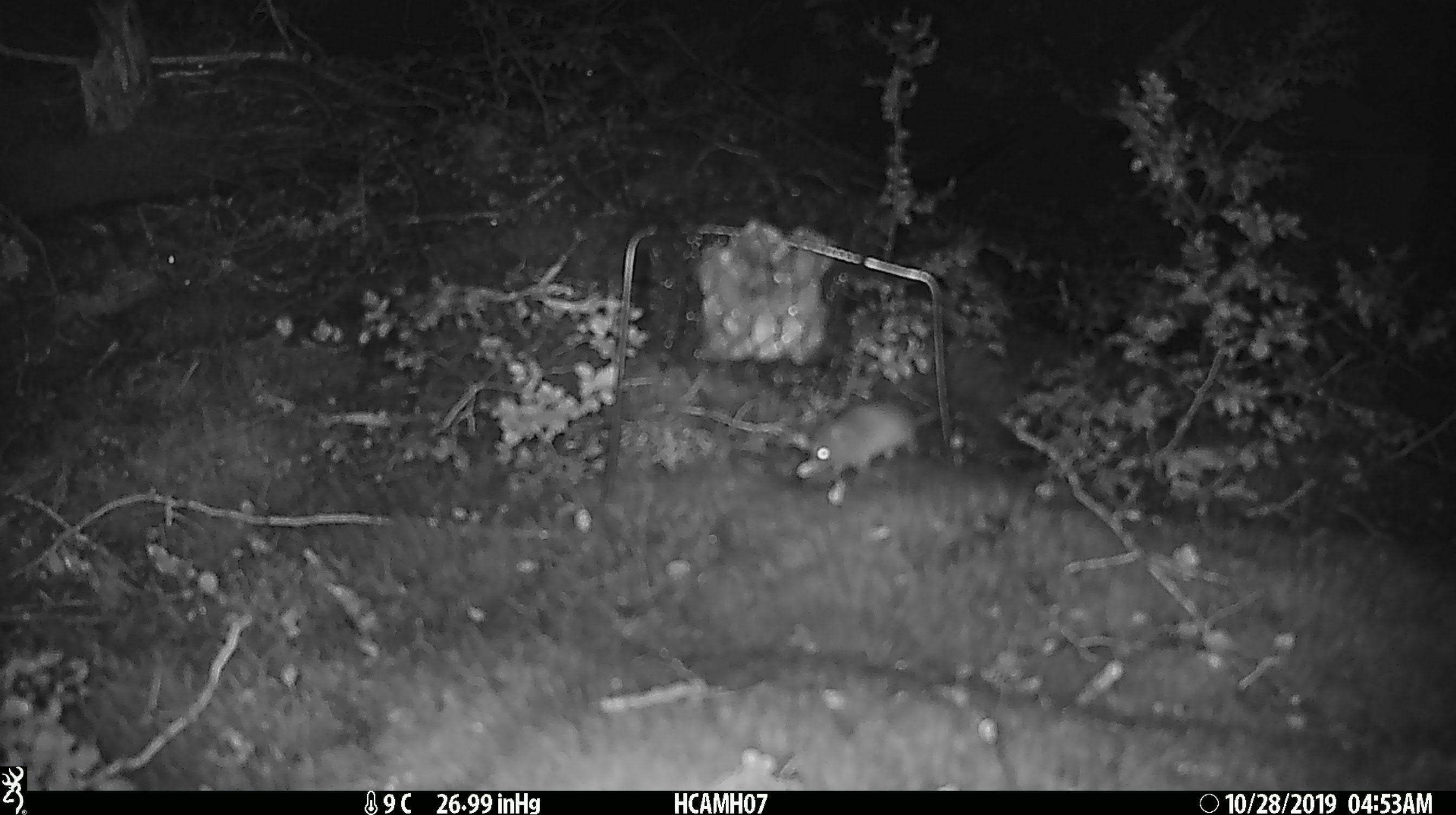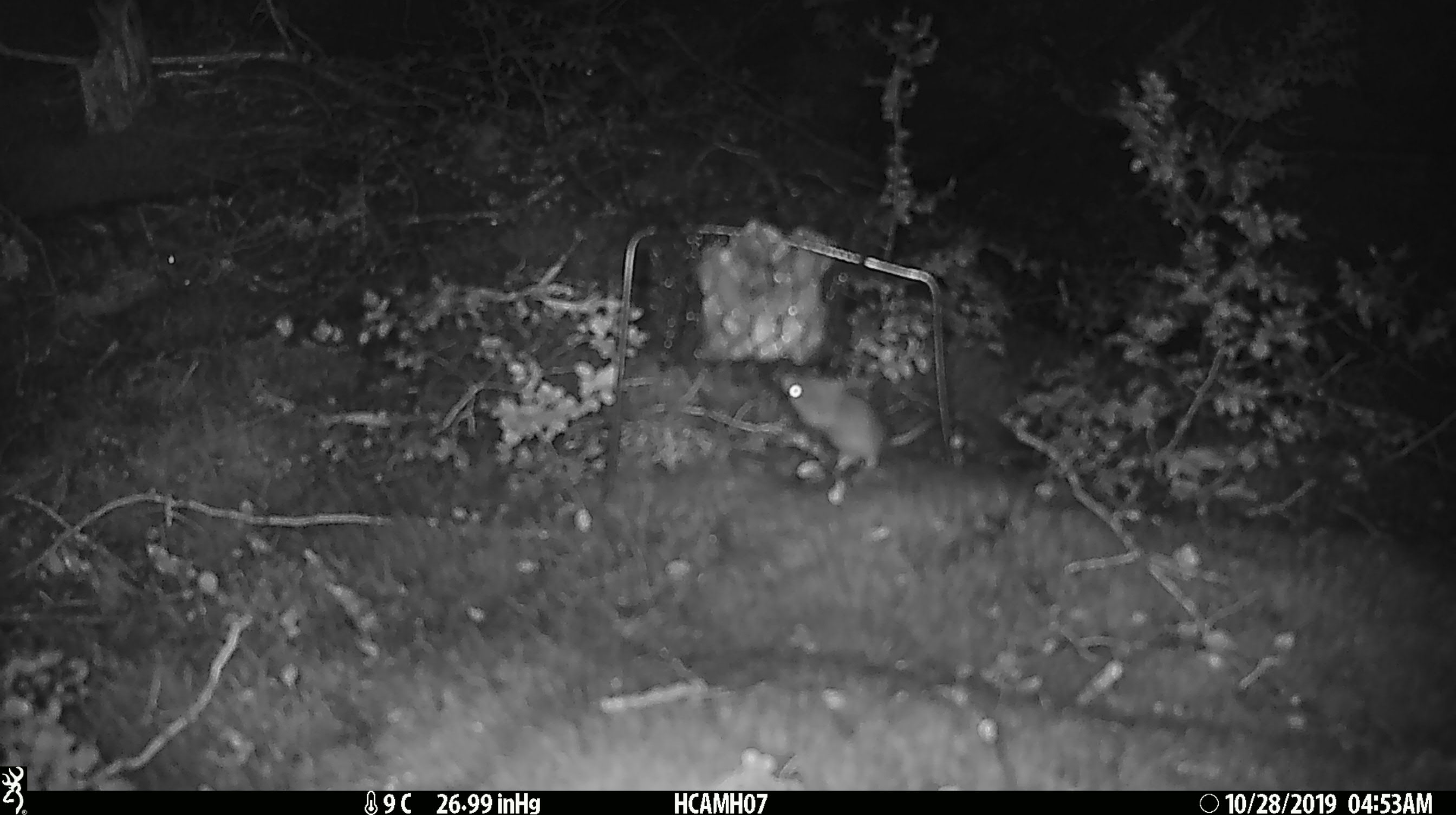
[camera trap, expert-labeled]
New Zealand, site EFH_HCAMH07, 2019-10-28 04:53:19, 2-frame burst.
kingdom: Animalia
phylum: Chordata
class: Mammalia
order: Rodentia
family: Muridae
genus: Mus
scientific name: Mus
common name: mouse